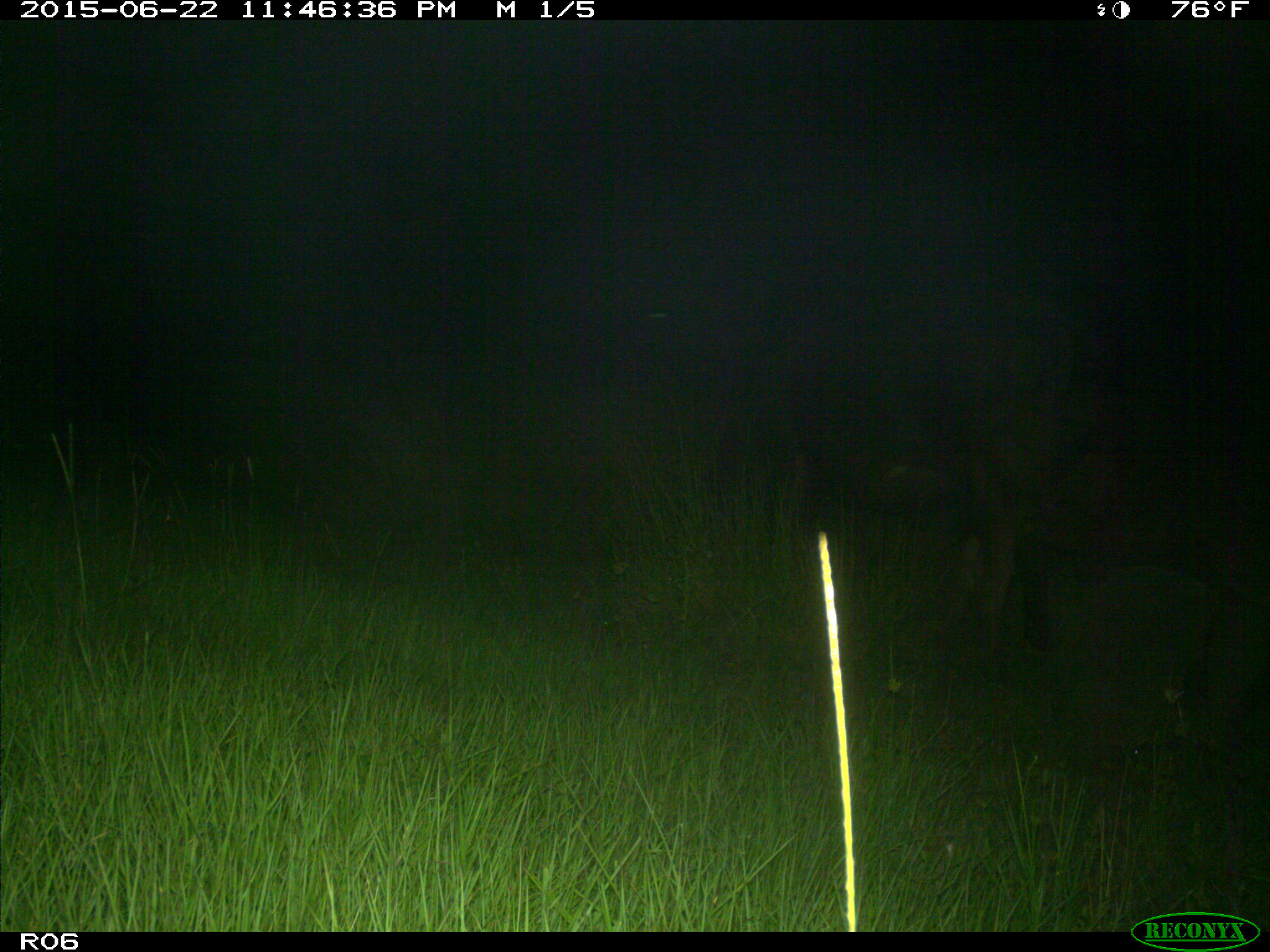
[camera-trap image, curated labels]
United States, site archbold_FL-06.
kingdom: Animalia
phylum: Chordata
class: Mammalia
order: Artiodactyla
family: Bovidae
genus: Bos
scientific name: Bos taurus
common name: domestic cow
Bos taurus (domestic cow).